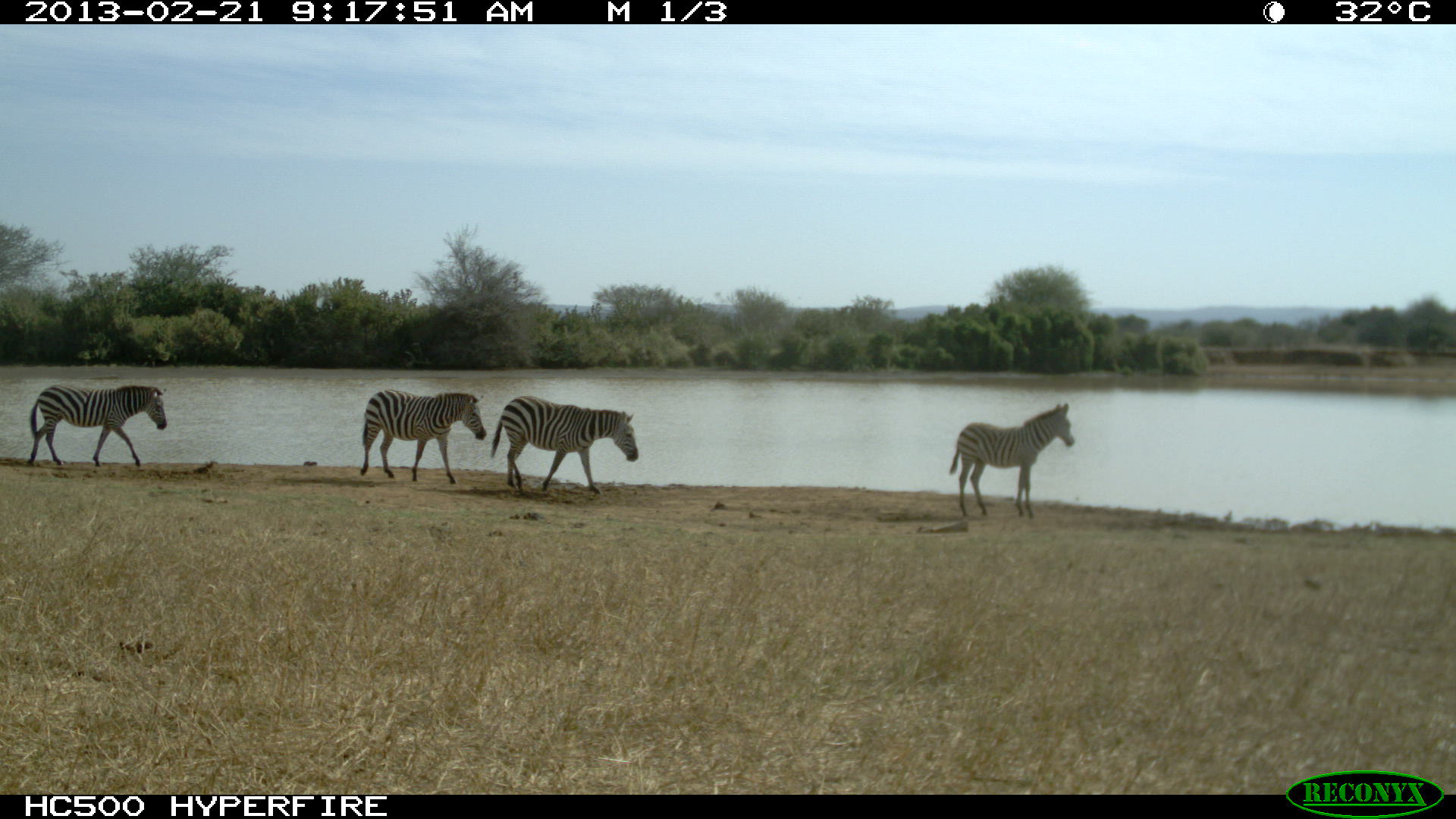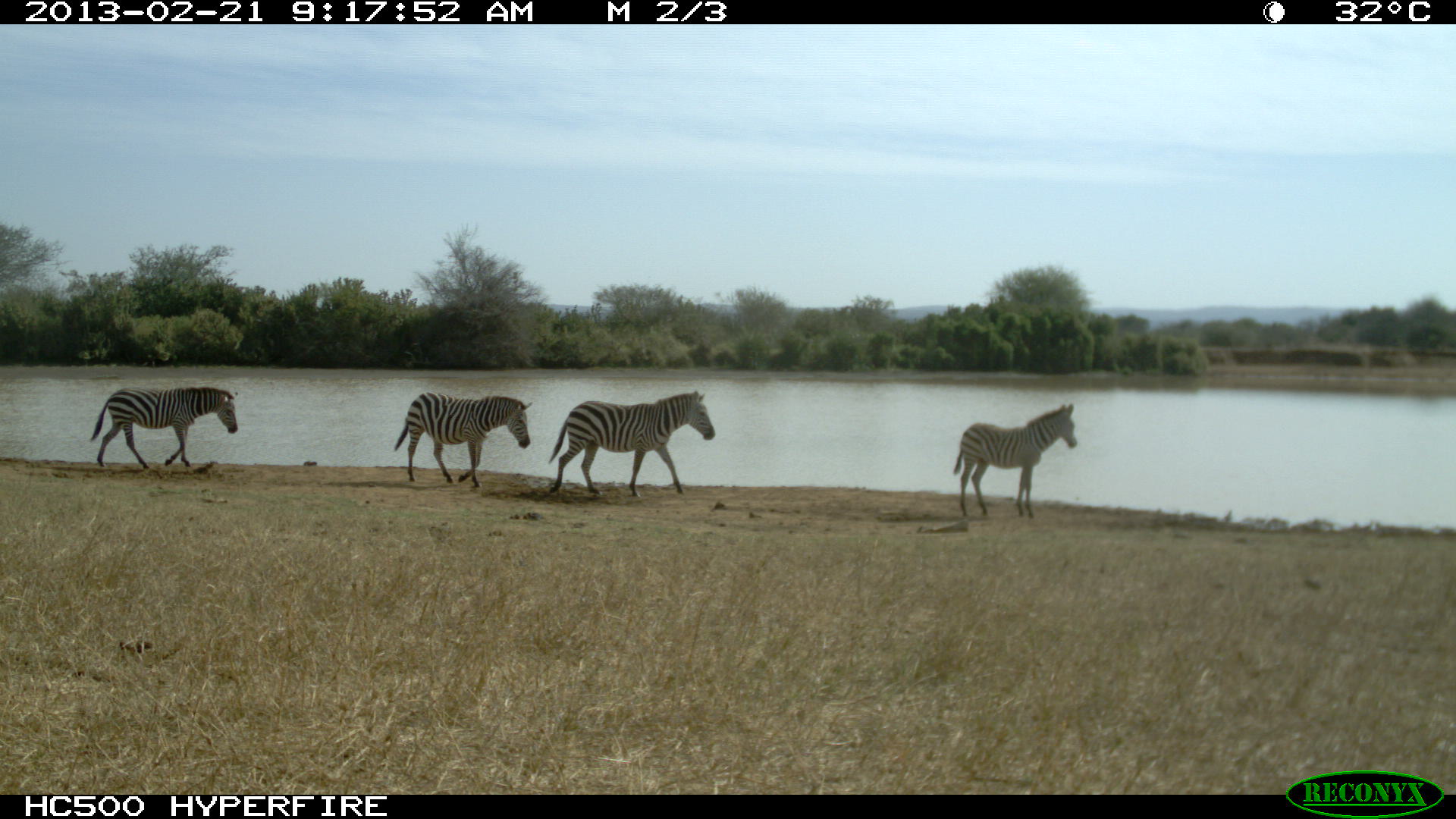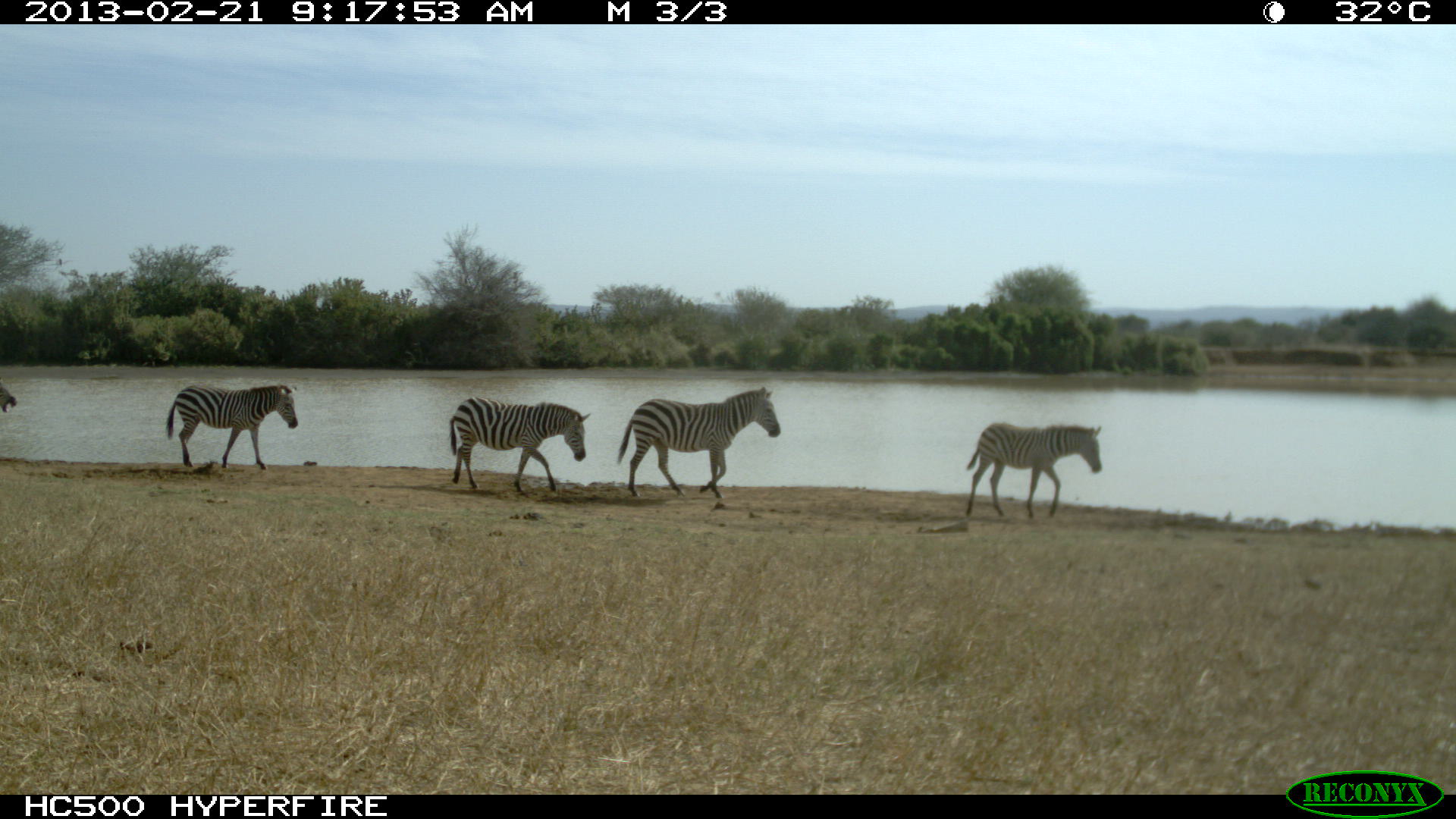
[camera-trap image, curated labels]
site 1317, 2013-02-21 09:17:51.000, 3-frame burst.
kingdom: Animalia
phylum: Chordata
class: Mammalia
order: Perissodactyla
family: Equidae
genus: Equus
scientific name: Equus quagga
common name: plains zebra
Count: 4.